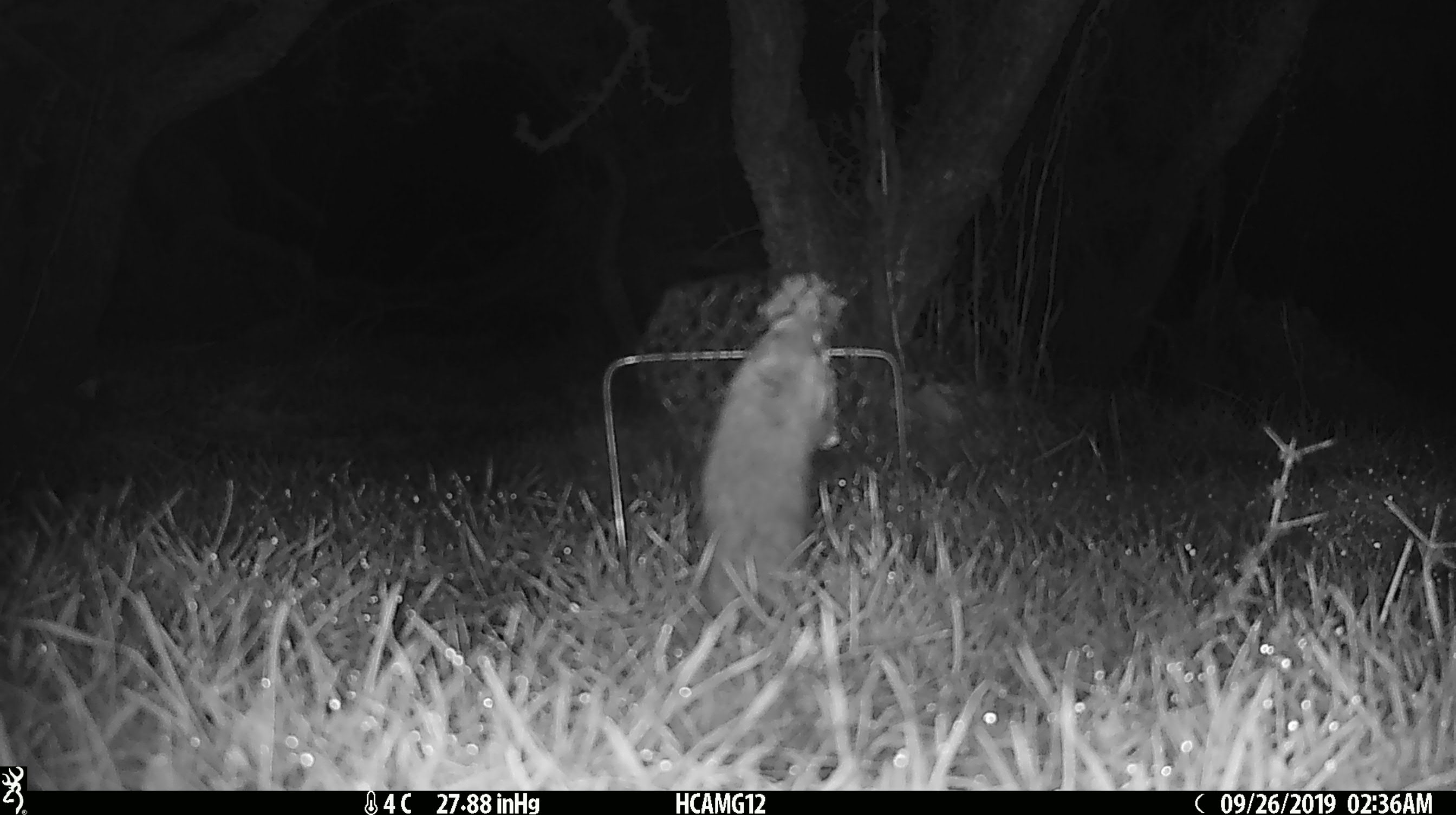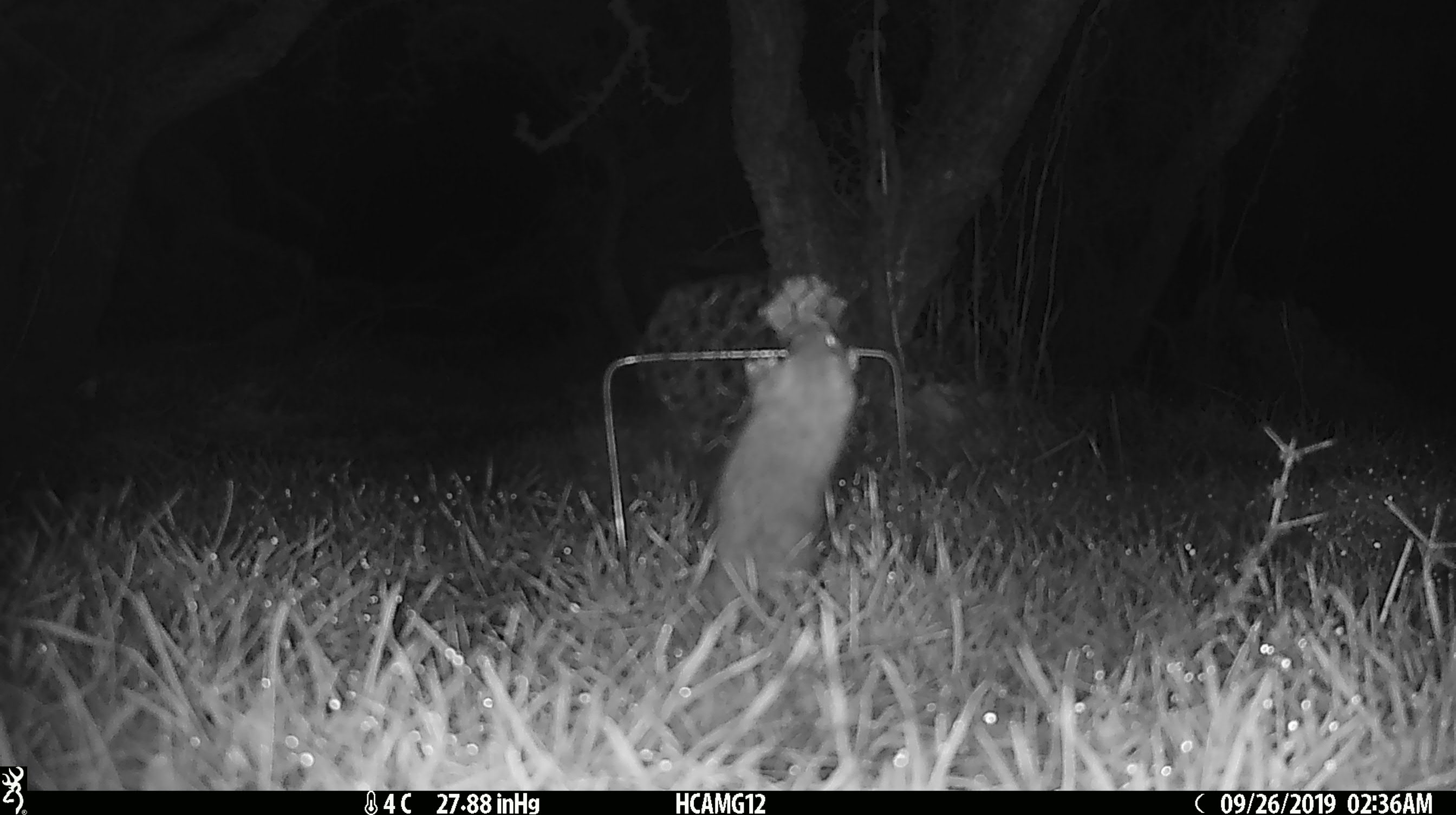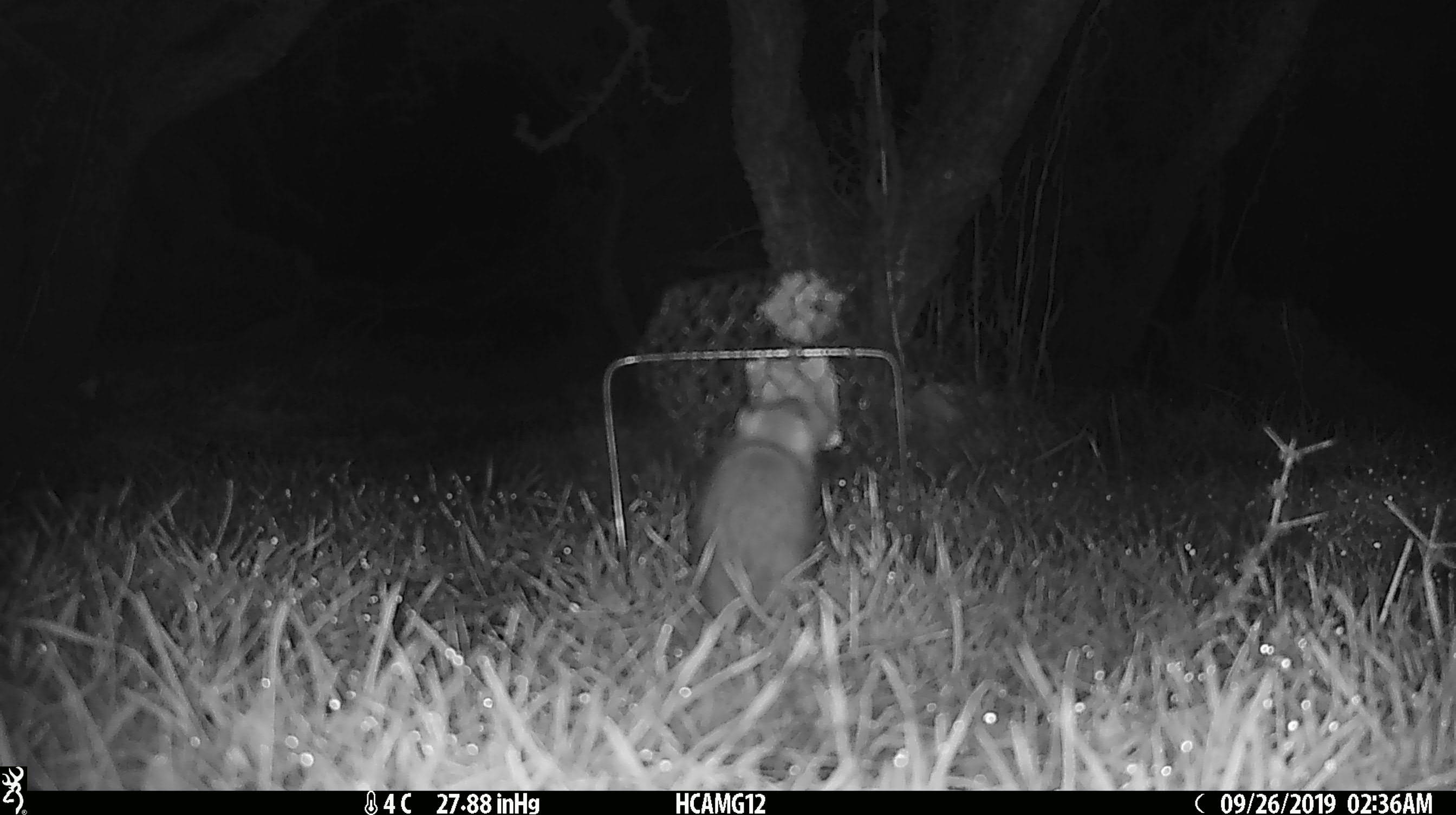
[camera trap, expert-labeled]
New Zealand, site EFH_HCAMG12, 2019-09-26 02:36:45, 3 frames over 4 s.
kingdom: Animalia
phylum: Chordata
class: Mammalia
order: Rodentia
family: Muridae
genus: Mus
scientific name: Mus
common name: mouse